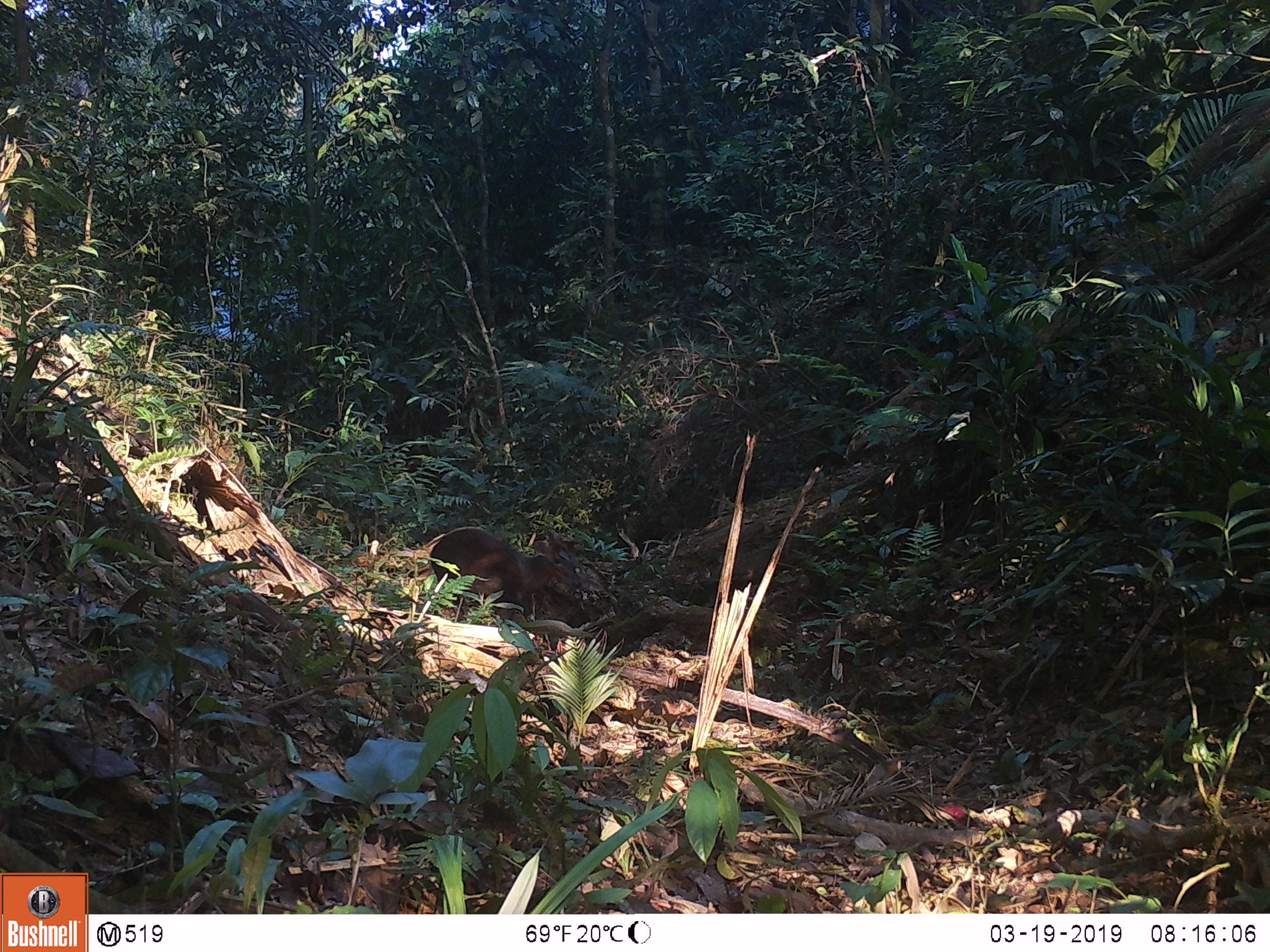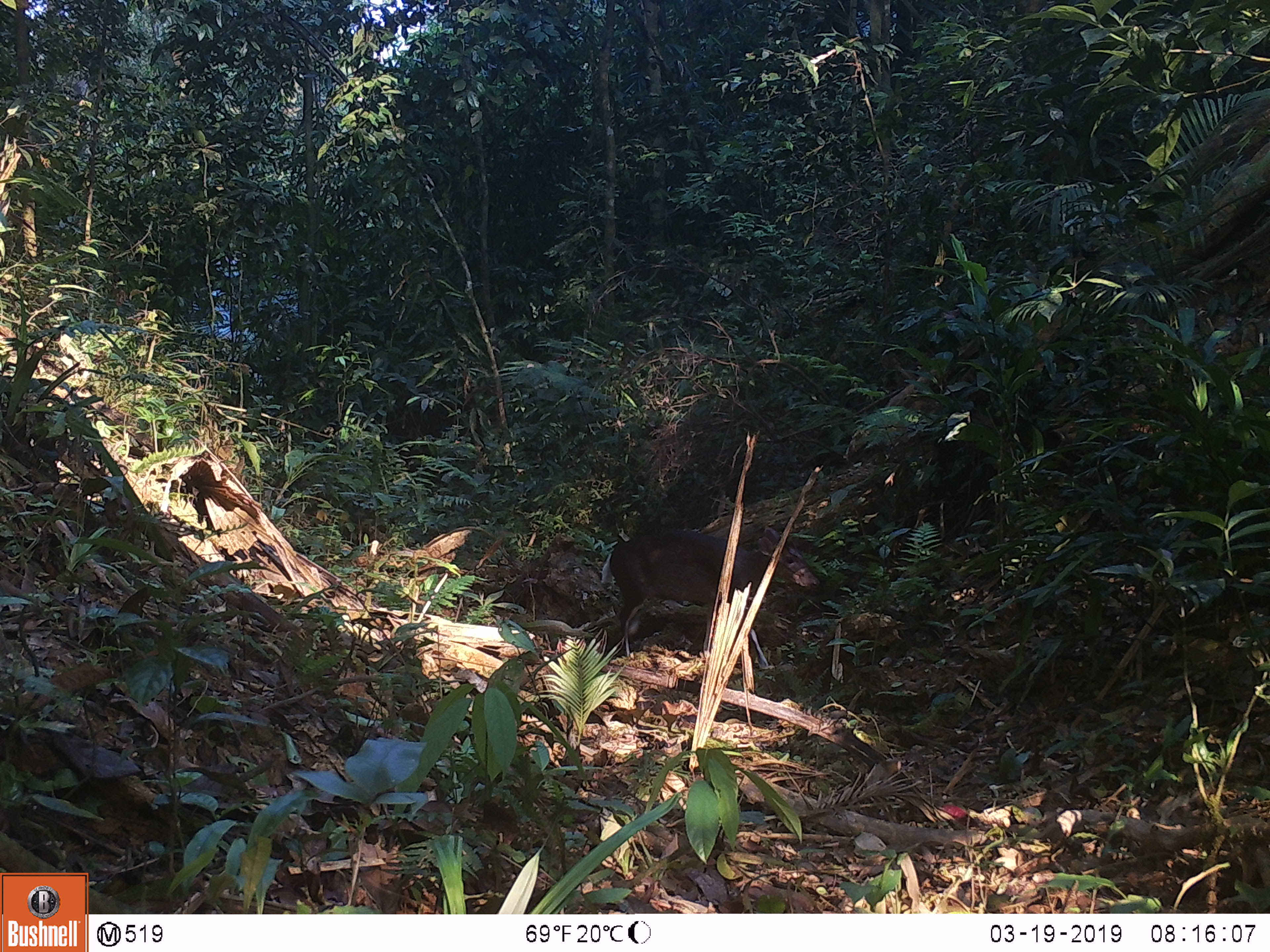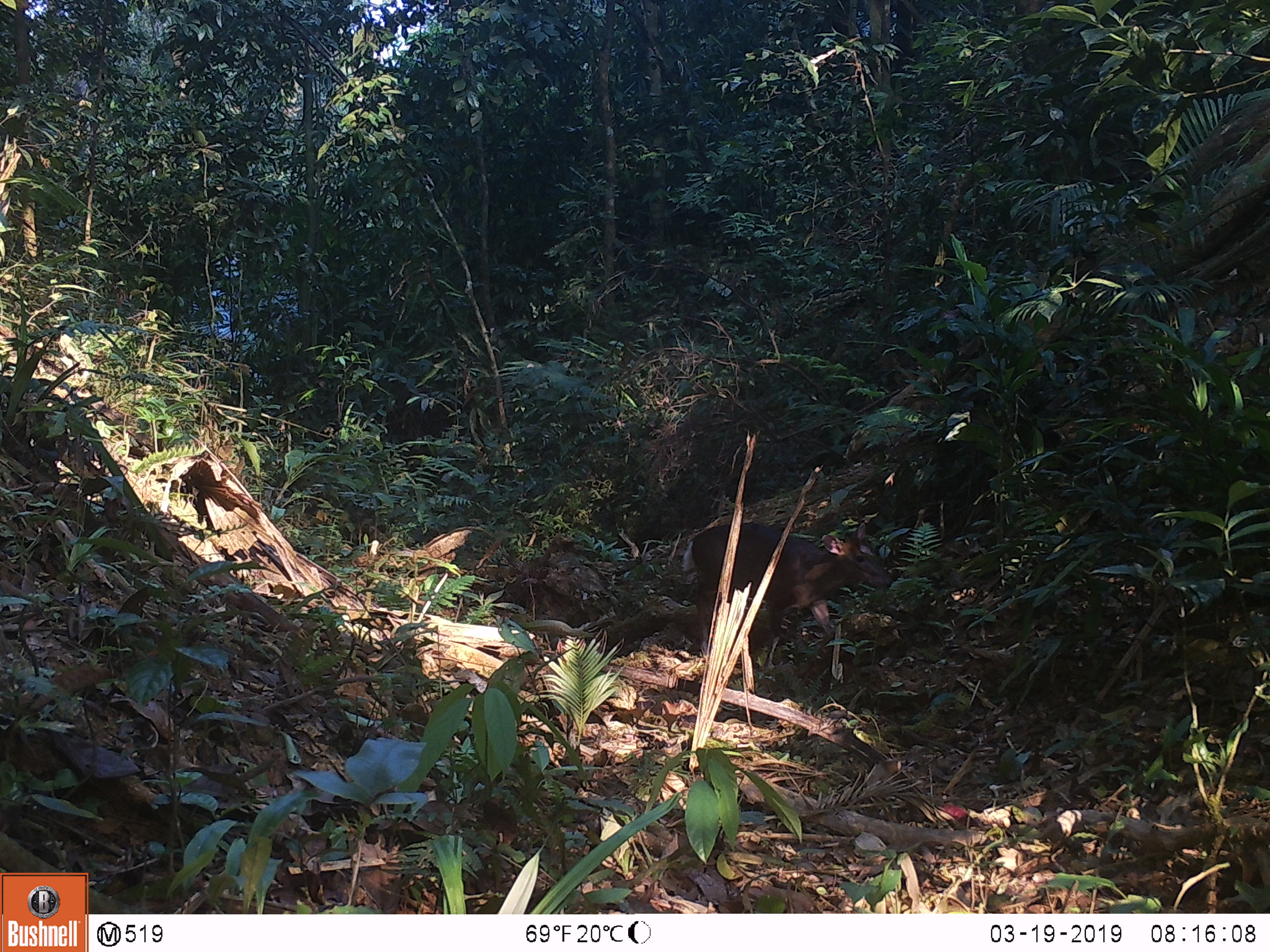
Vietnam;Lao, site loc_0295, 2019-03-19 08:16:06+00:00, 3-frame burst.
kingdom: Animalia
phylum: Chordata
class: Mammalia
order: Artiodactyla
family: Cervidae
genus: Muntiacus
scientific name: Muntiacus rooseveltorum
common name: roosevelt's muntjac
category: roosevelts muntjac group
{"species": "roosevelts muntjac group (roosevelt's muntjac) (Muntiacus rooseveltorum)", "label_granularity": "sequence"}